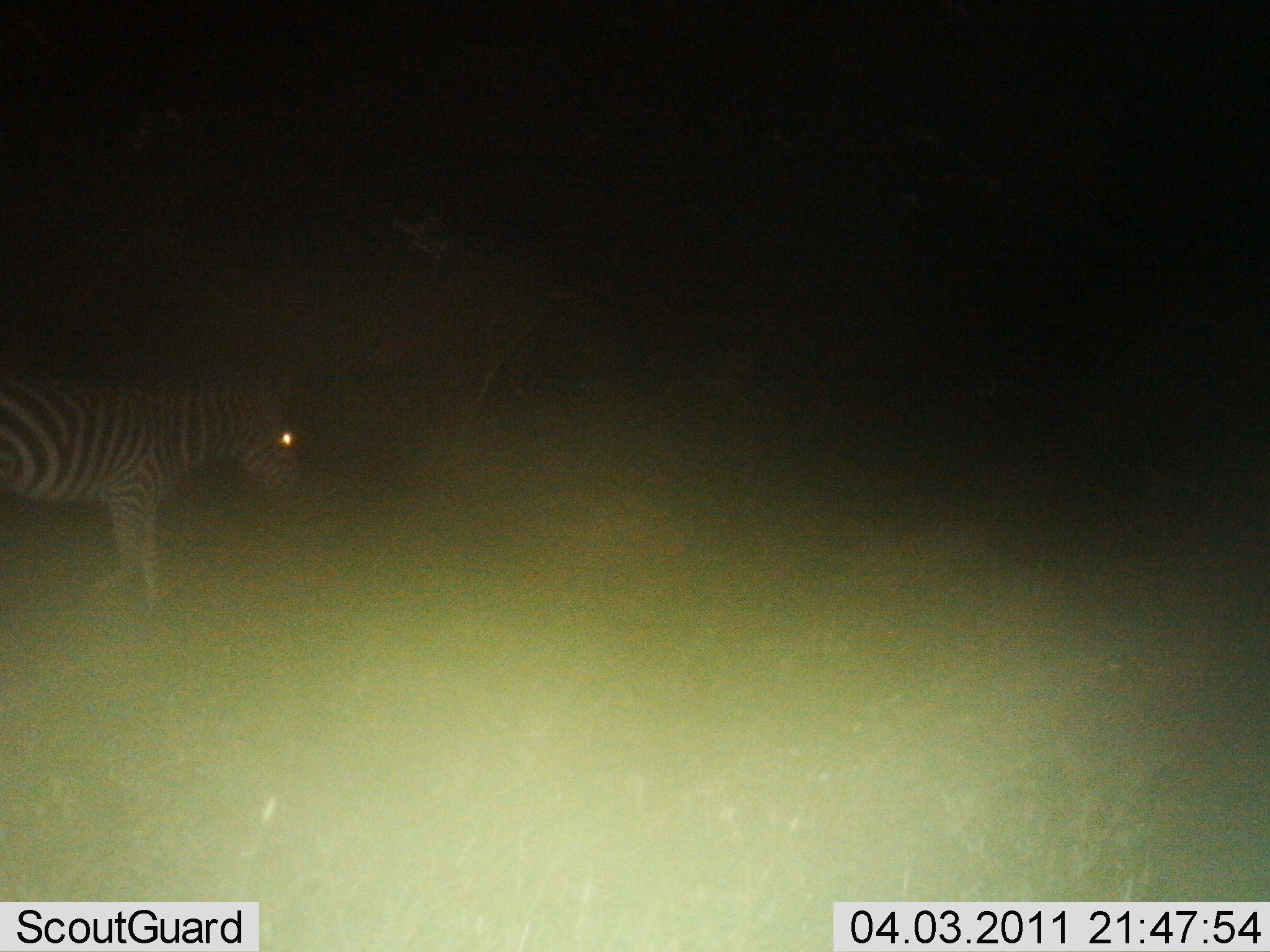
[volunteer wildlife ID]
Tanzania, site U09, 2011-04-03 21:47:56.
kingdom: Animalia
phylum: Chordata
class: Mammalia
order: Perissodactyla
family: Equidae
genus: Equus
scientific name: Equus quagga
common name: plains zebra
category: zebra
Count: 1.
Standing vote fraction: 10%.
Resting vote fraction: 0%.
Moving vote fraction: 90%.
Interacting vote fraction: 0%.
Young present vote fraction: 0%.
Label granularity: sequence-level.